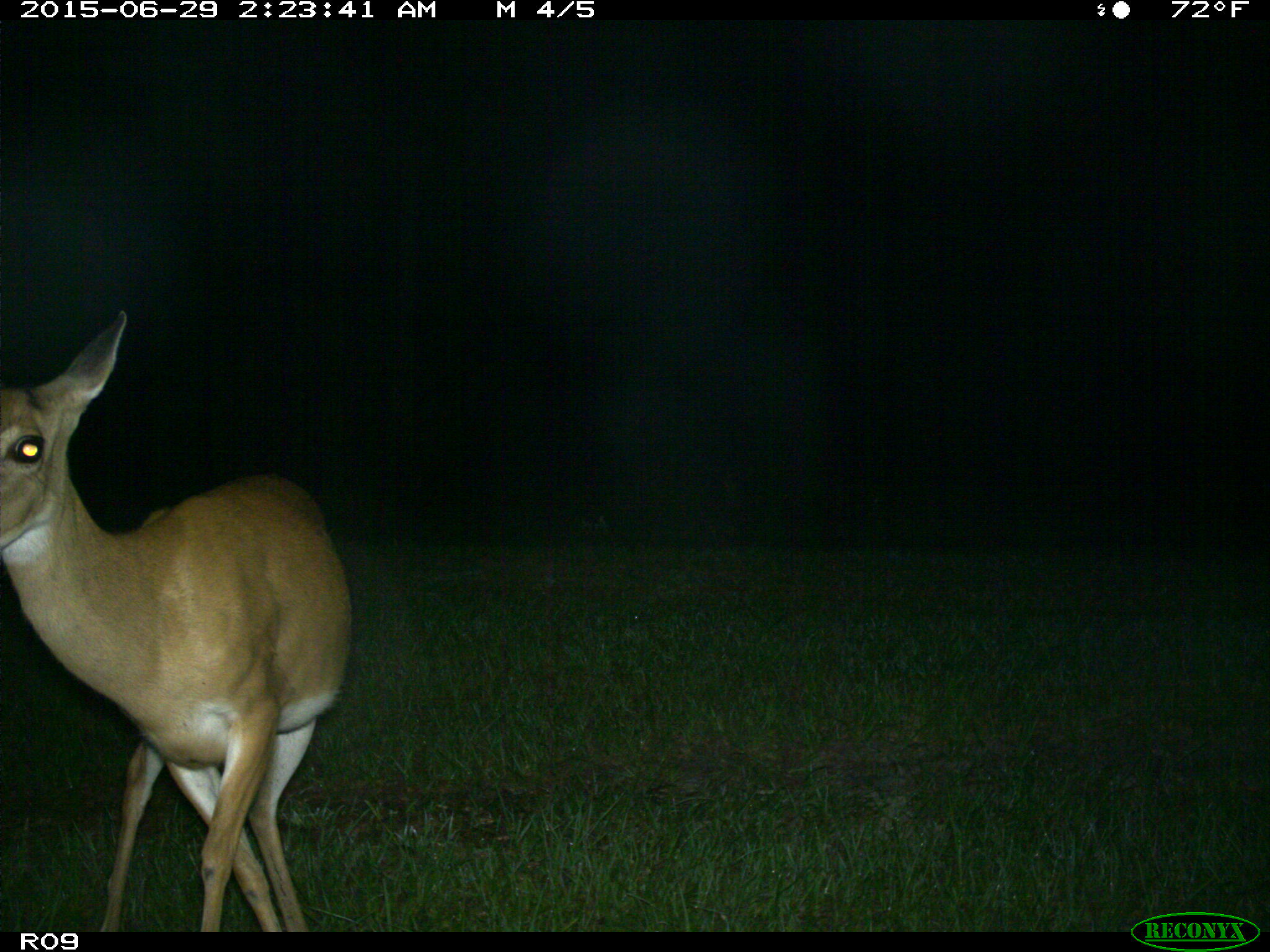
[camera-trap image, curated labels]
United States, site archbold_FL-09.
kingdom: Animalia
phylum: Chordata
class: Mammalia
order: Artiodactyla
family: Cervidae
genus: Odocoileus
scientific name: Odocoileus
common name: deer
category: unidentified deer